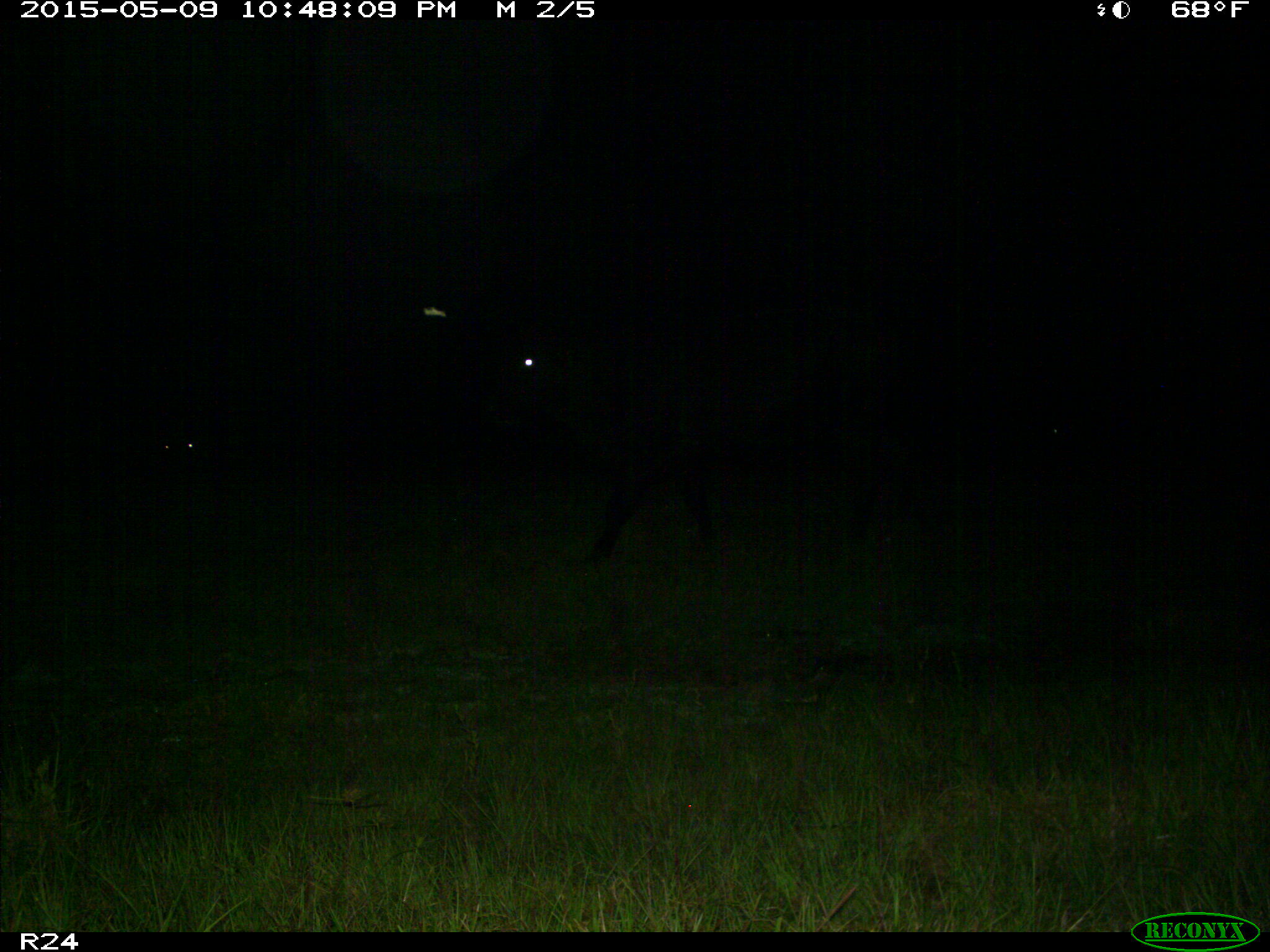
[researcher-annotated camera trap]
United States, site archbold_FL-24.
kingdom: Animalia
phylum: Chordata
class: Mammalia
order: Artiodactyla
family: Bovidae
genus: Bos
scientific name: Bos taurus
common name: domestic cow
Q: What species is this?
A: Bos taurus (domestic cow).